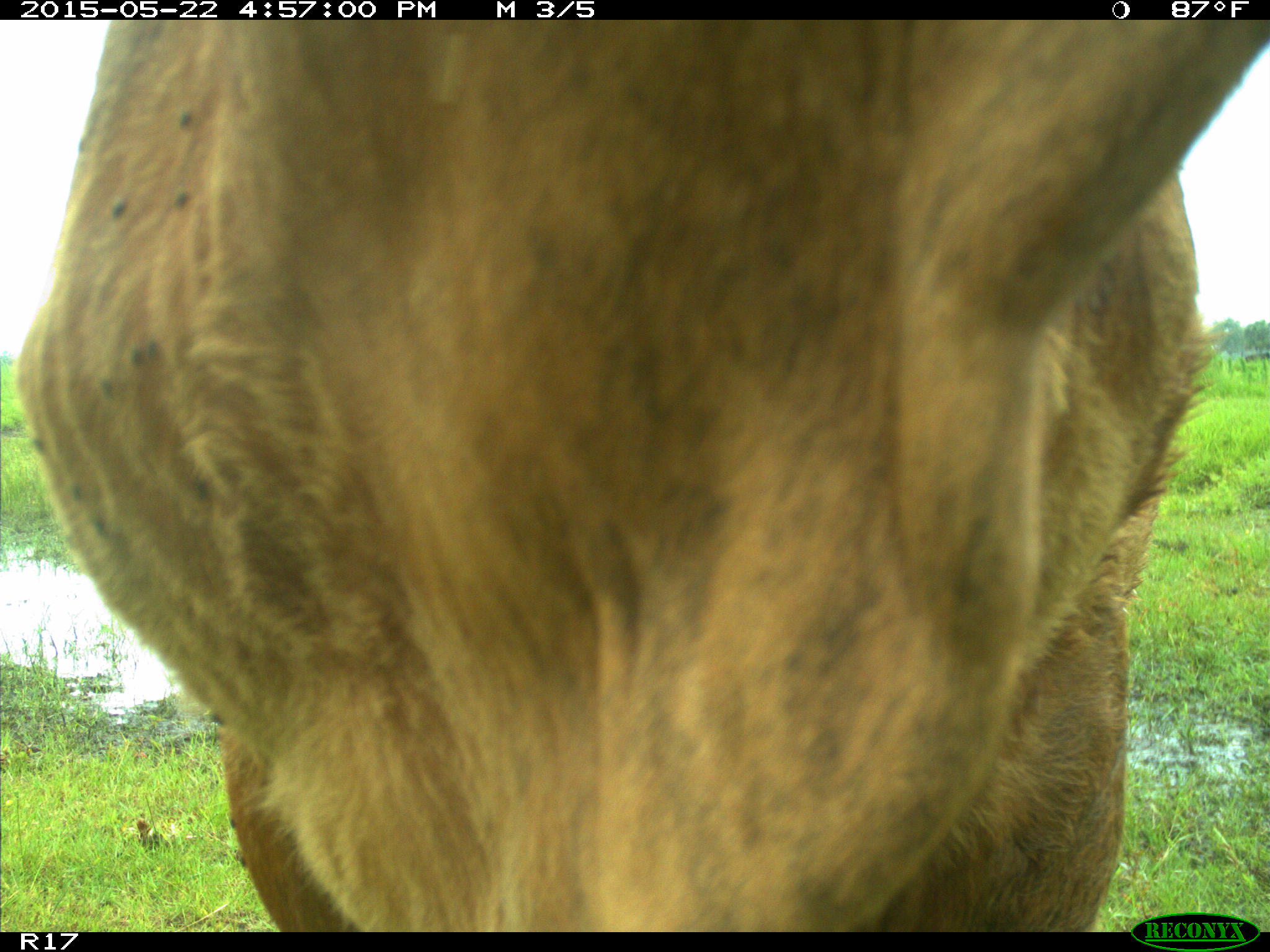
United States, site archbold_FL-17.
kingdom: Animalia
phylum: Chordata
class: Mammalia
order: Artiodactyla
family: Bovidae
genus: Bos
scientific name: Bos taurus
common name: domestic cow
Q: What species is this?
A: Bos taurus (domestic cow).